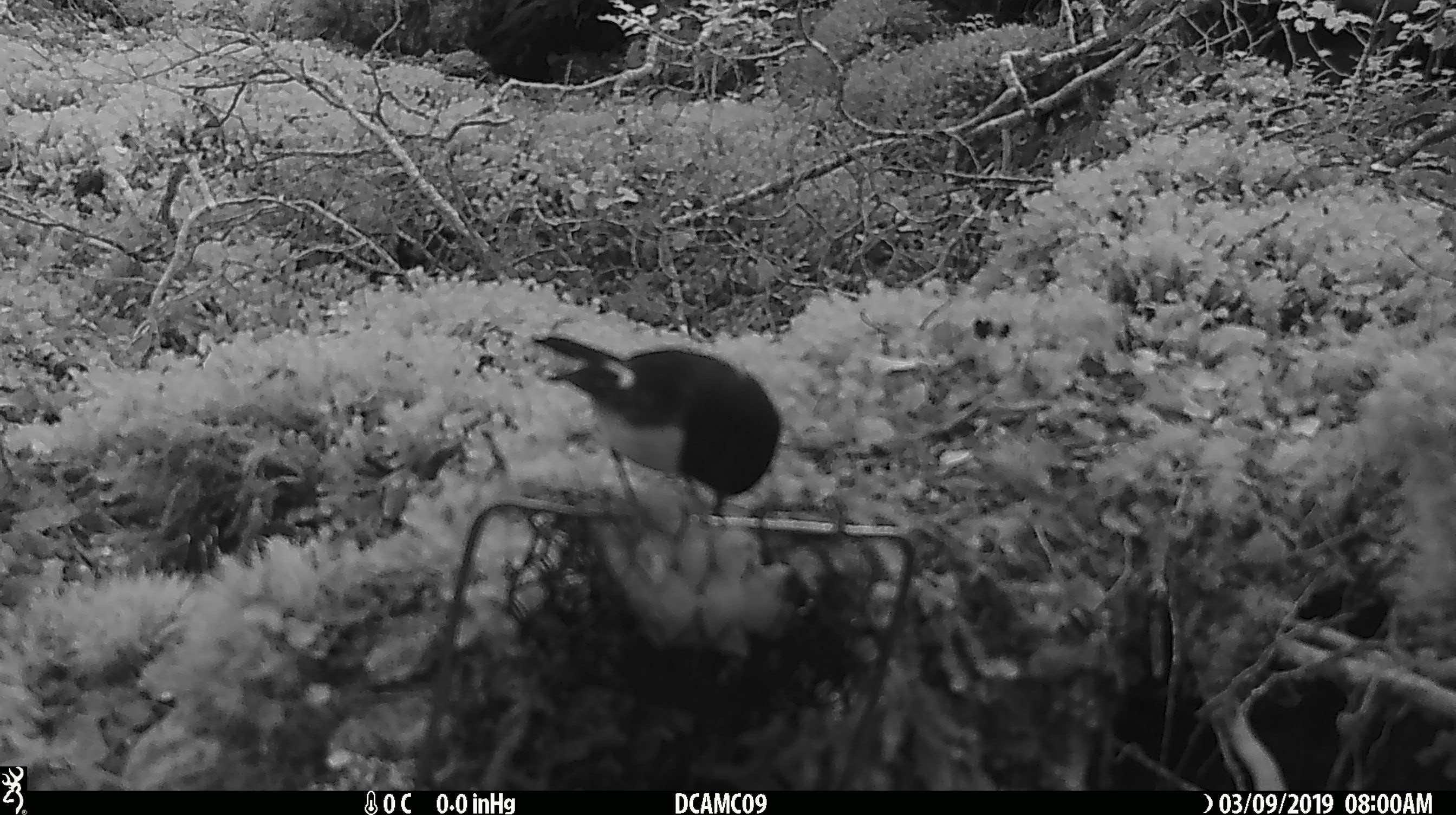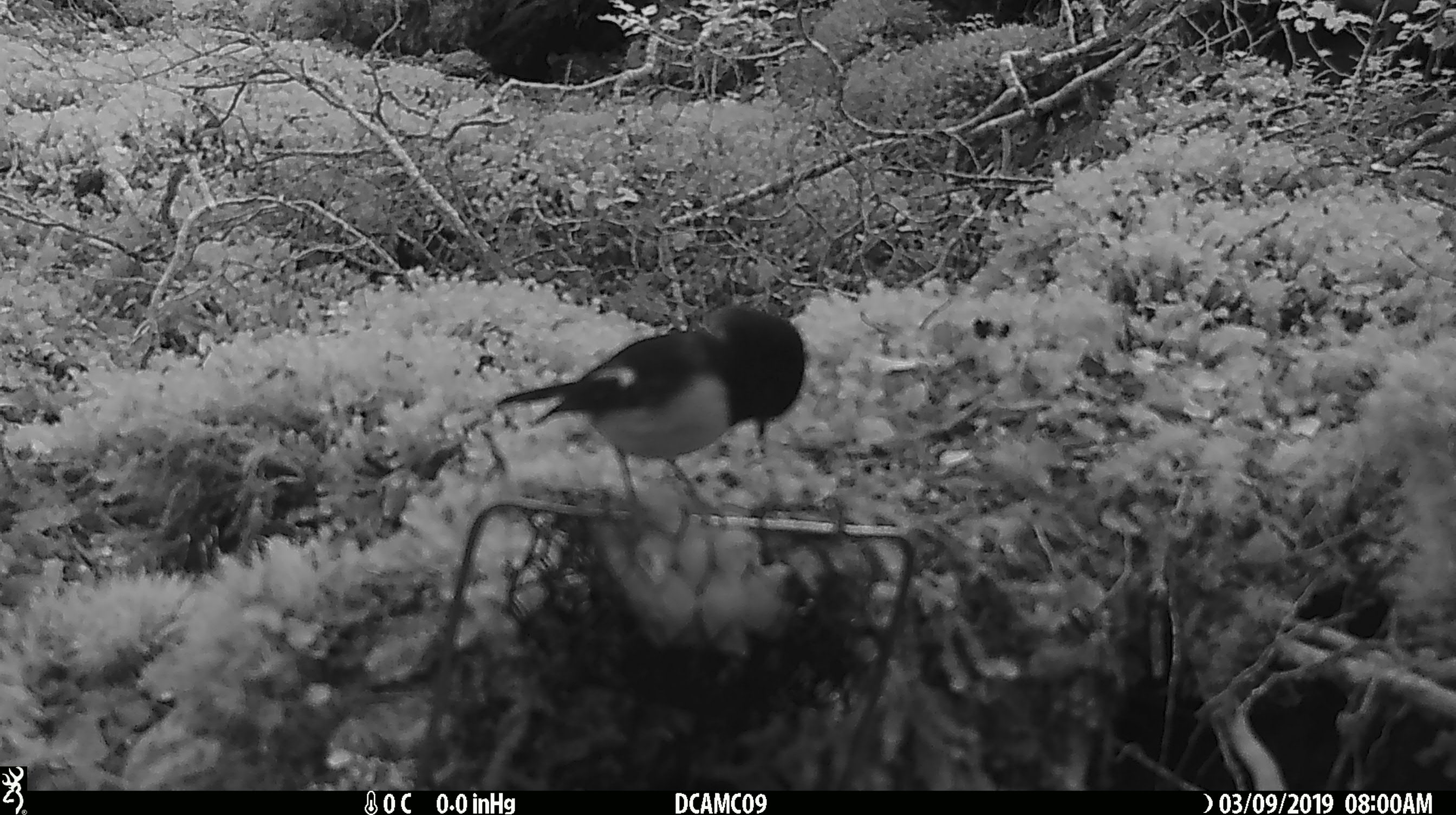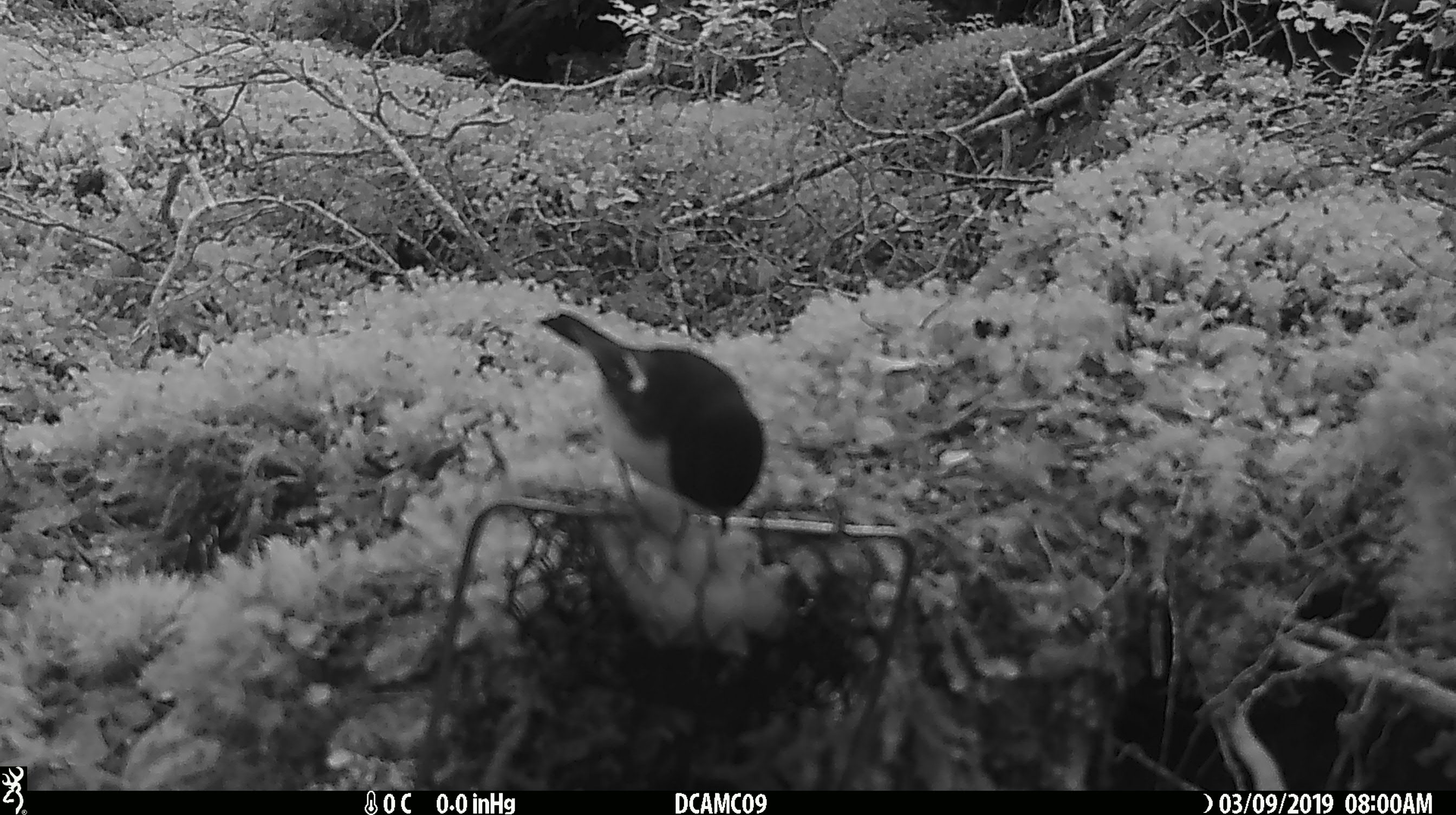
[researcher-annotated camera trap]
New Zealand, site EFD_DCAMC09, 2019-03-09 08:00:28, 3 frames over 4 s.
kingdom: Animalia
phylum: Chordata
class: Aves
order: Passeriformes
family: Petroicidae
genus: Petroica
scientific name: Petroica macrocephala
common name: tomtit